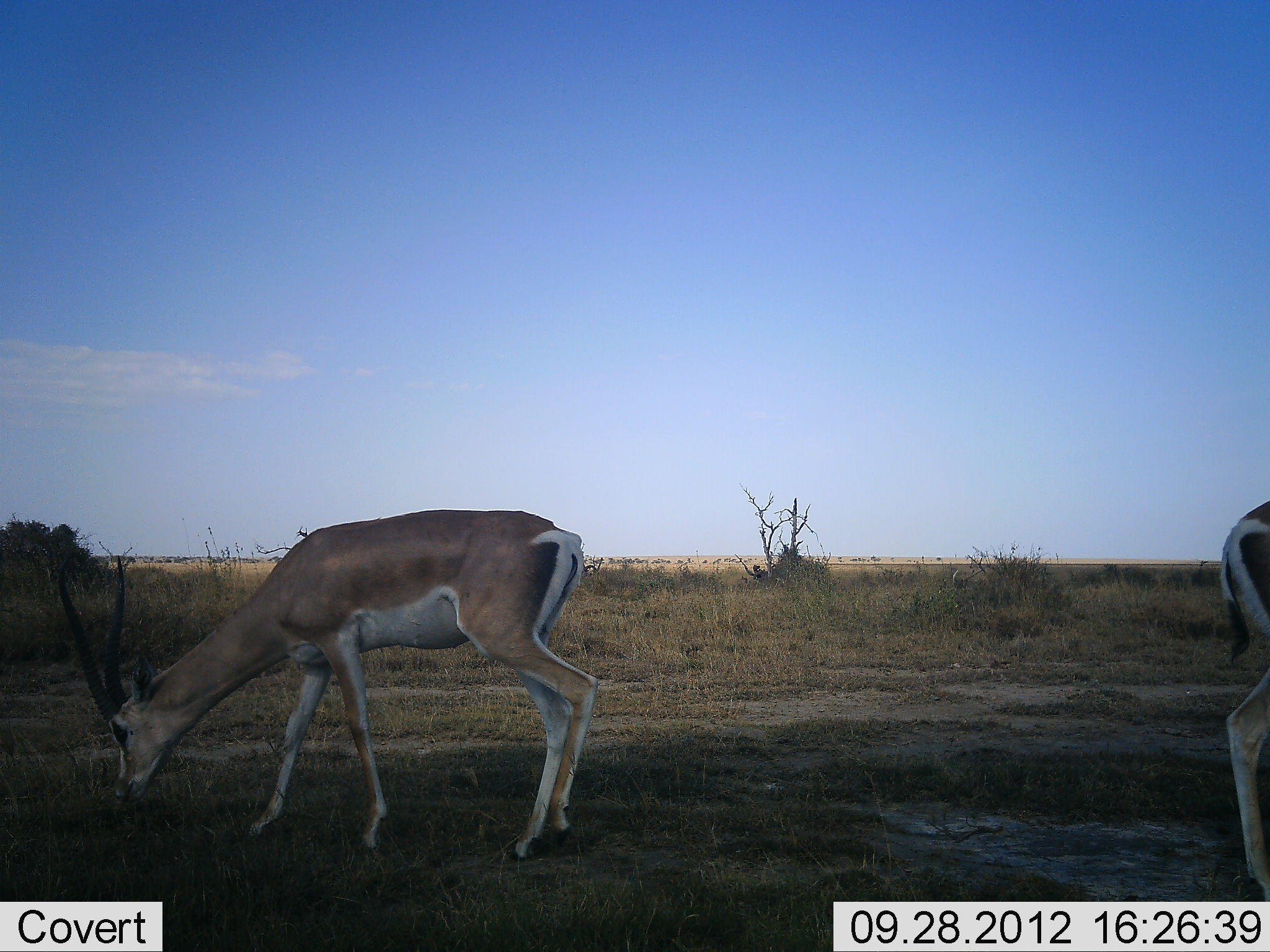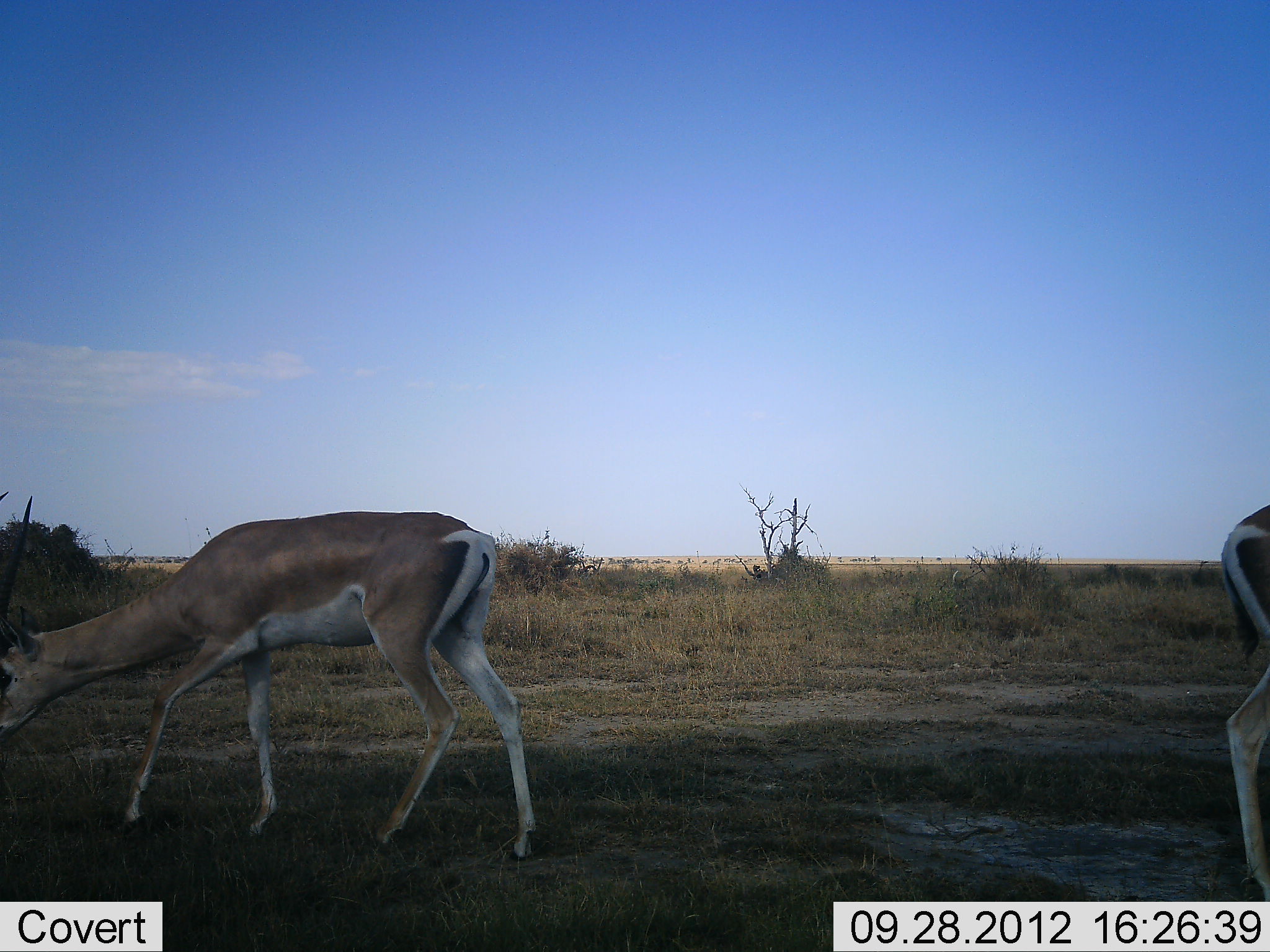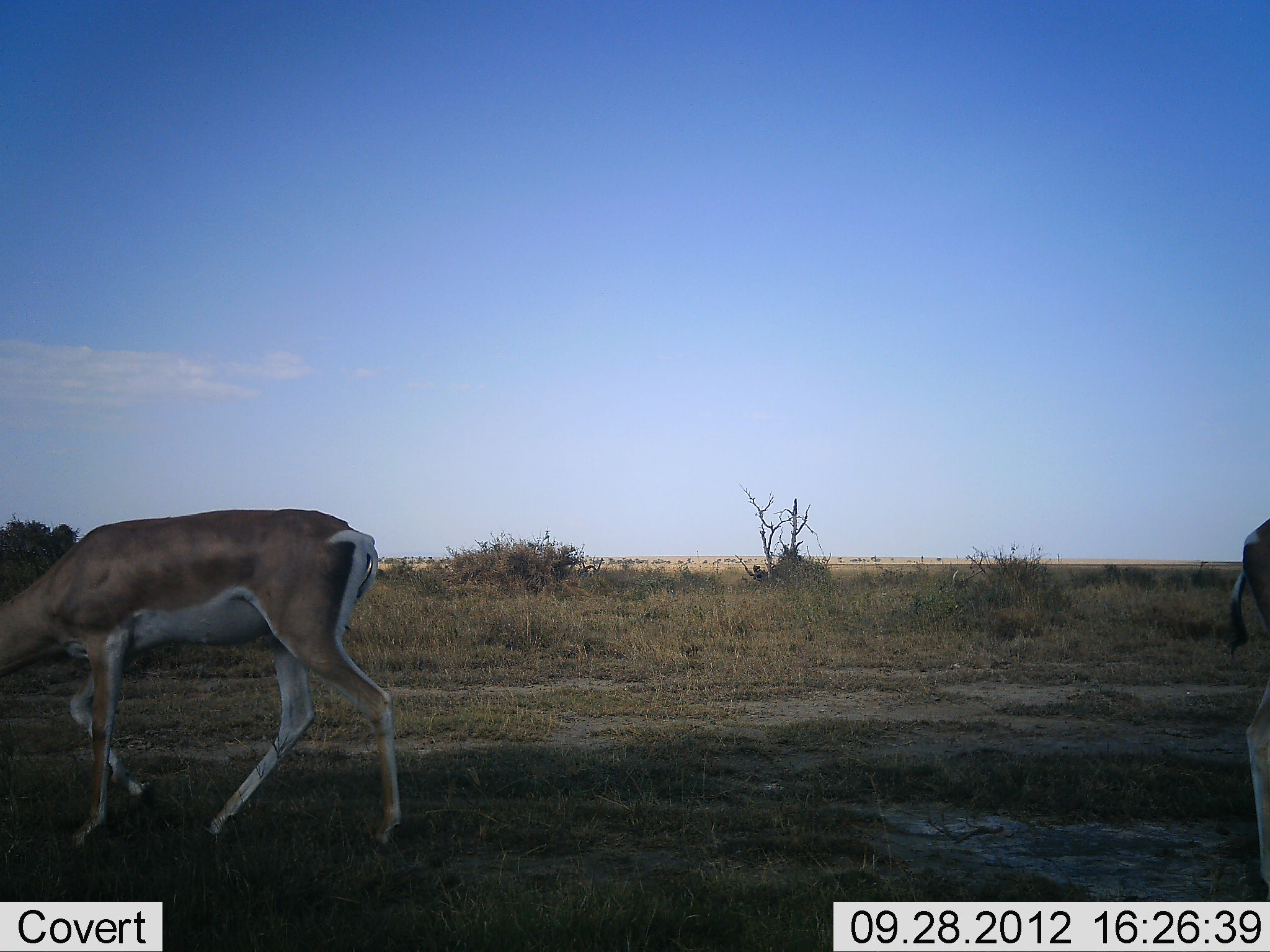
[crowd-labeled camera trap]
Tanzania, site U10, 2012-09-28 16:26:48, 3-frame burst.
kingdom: Animalia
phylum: Chordata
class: Mammalia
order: Artiodactyla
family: Bovidae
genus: Nanger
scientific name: Nanger granti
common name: grant's gazelle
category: gazellegrants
Gazellegrants (grant's gazelle) (Nanger granti), count 2. Behavior (volunteer vote fractions): standing 30%, resting 0%, moving 50%, interacting 0%. Young present (vote fraction): 0%. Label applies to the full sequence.